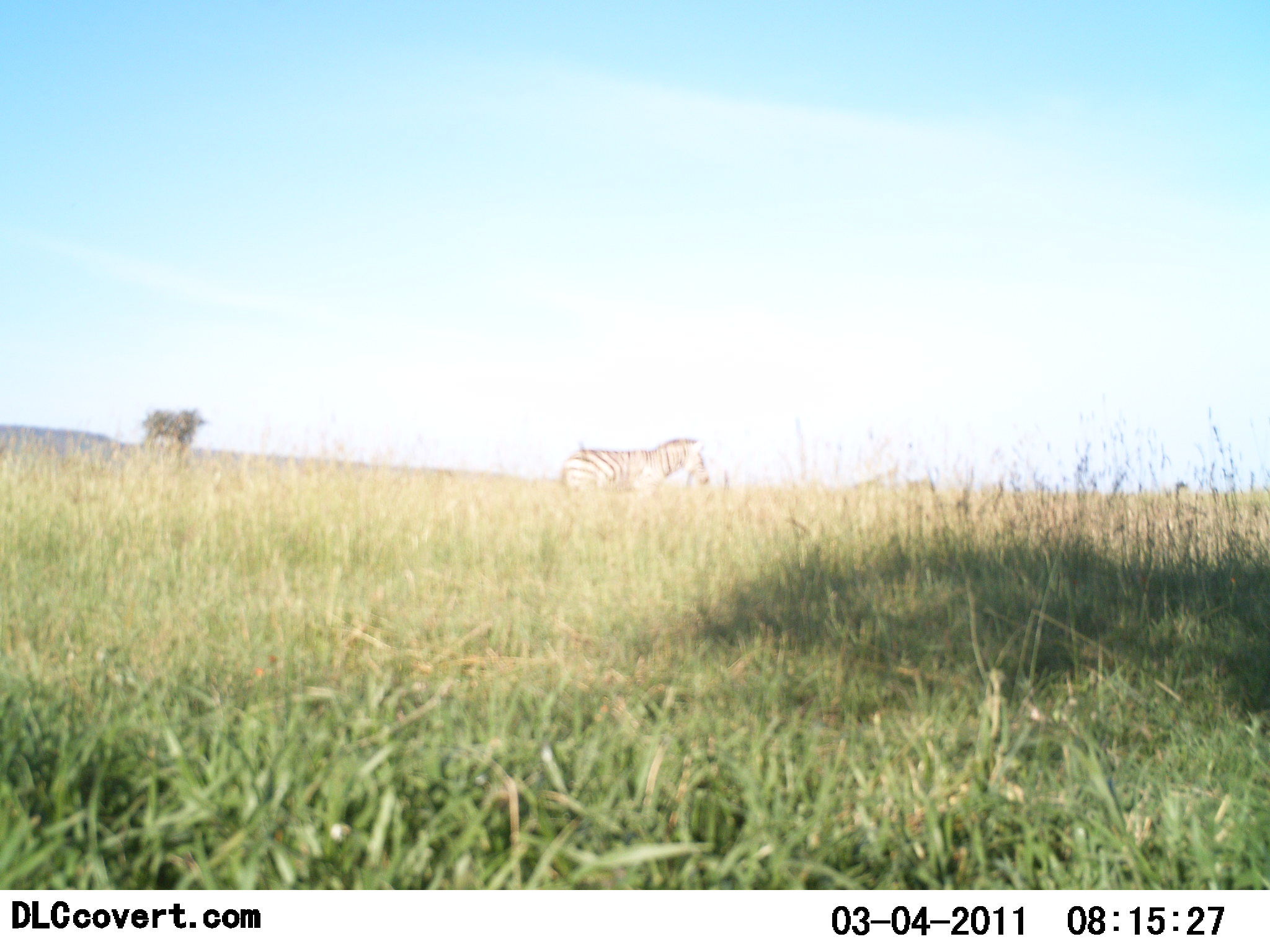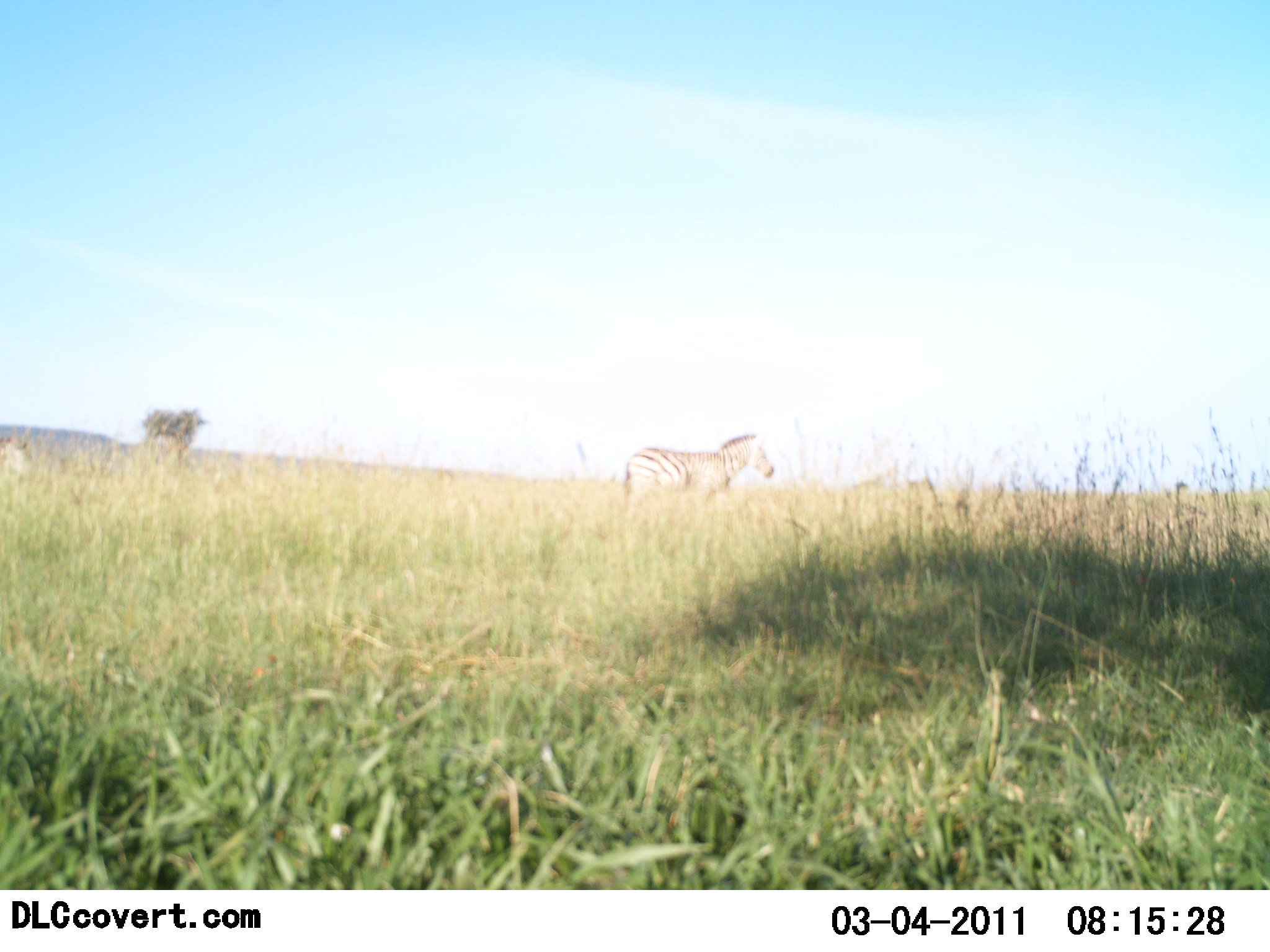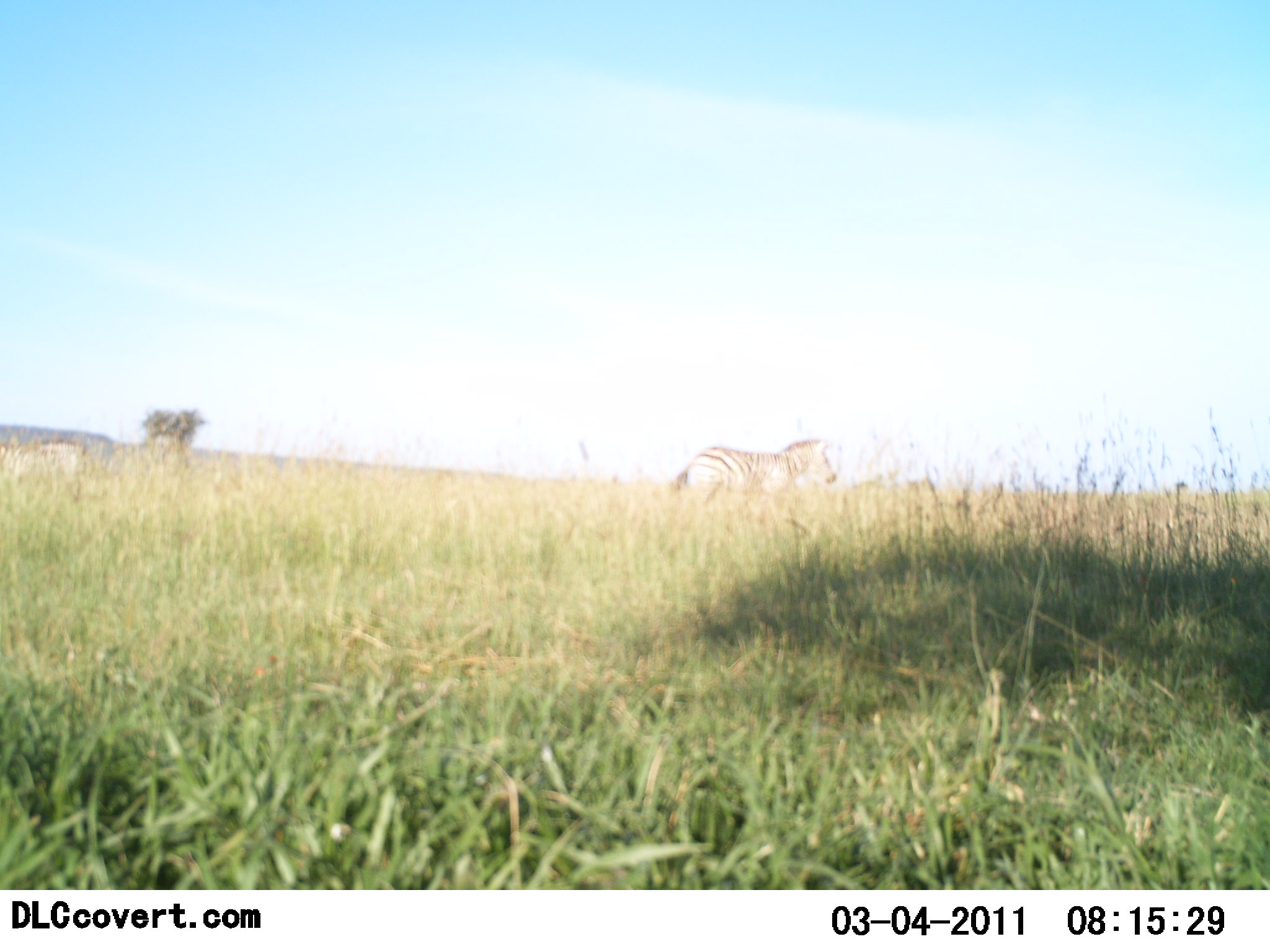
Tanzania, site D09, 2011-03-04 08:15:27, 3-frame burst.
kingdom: Animalia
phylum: Chordata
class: Mammalia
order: Perissodactyla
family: Equidae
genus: Equus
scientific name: Equus quagga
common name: plains zebra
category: zebra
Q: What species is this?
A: Zebra (plains zebra) (Equus quagga).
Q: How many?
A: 2.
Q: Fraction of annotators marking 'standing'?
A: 0%.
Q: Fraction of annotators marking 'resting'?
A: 0%.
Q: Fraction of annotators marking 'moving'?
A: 100%.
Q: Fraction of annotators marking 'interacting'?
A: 0%.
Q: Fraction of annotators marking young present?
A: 8%.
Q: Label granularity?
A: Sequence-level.